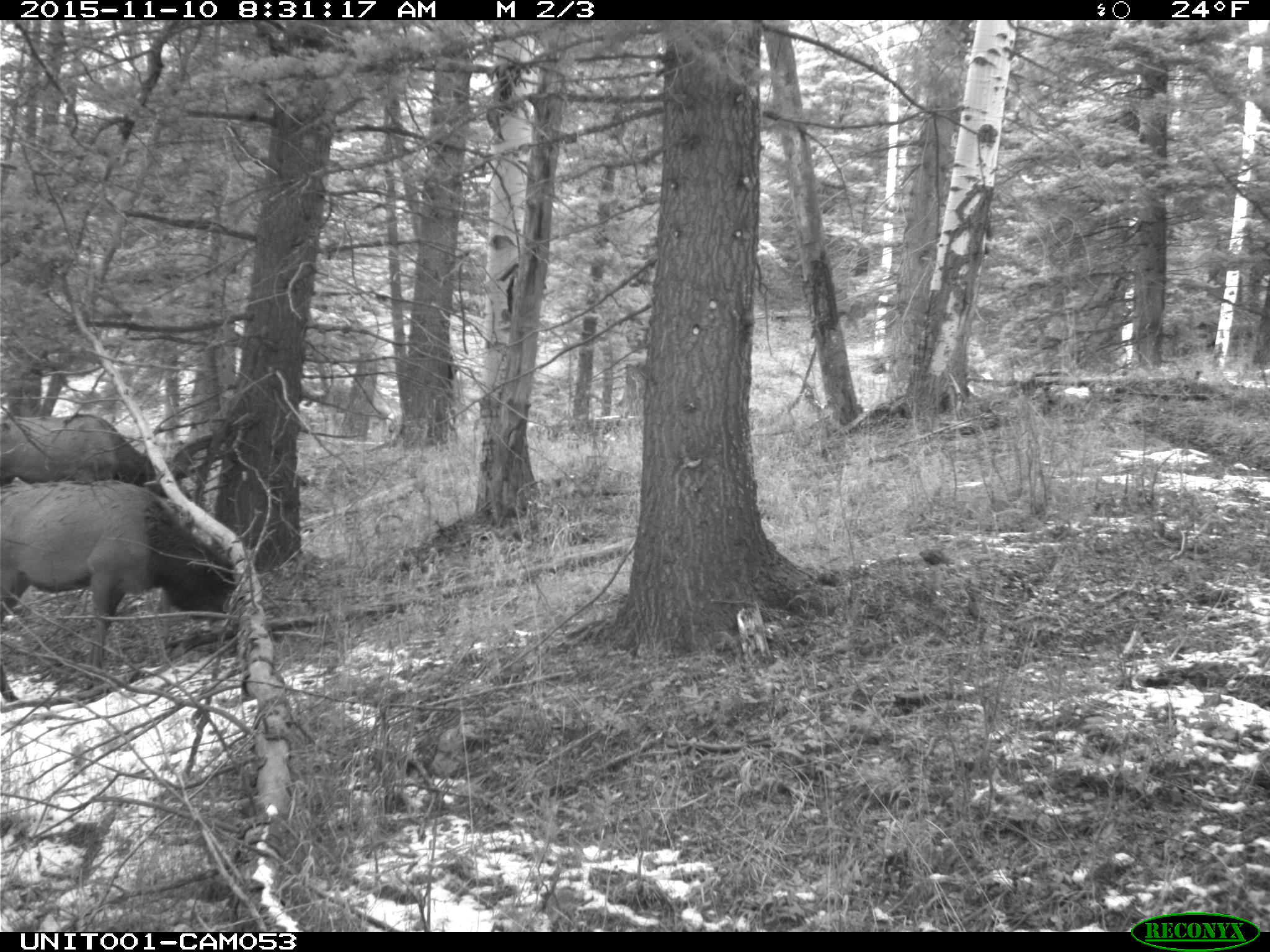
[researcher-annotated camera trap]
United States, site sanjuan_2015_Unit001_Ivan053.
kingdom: Animalia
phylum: Chordata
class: Mammalia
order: Artiodactyla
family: Cervidae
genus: Cervus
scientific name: Cervus elaphus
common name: red deer